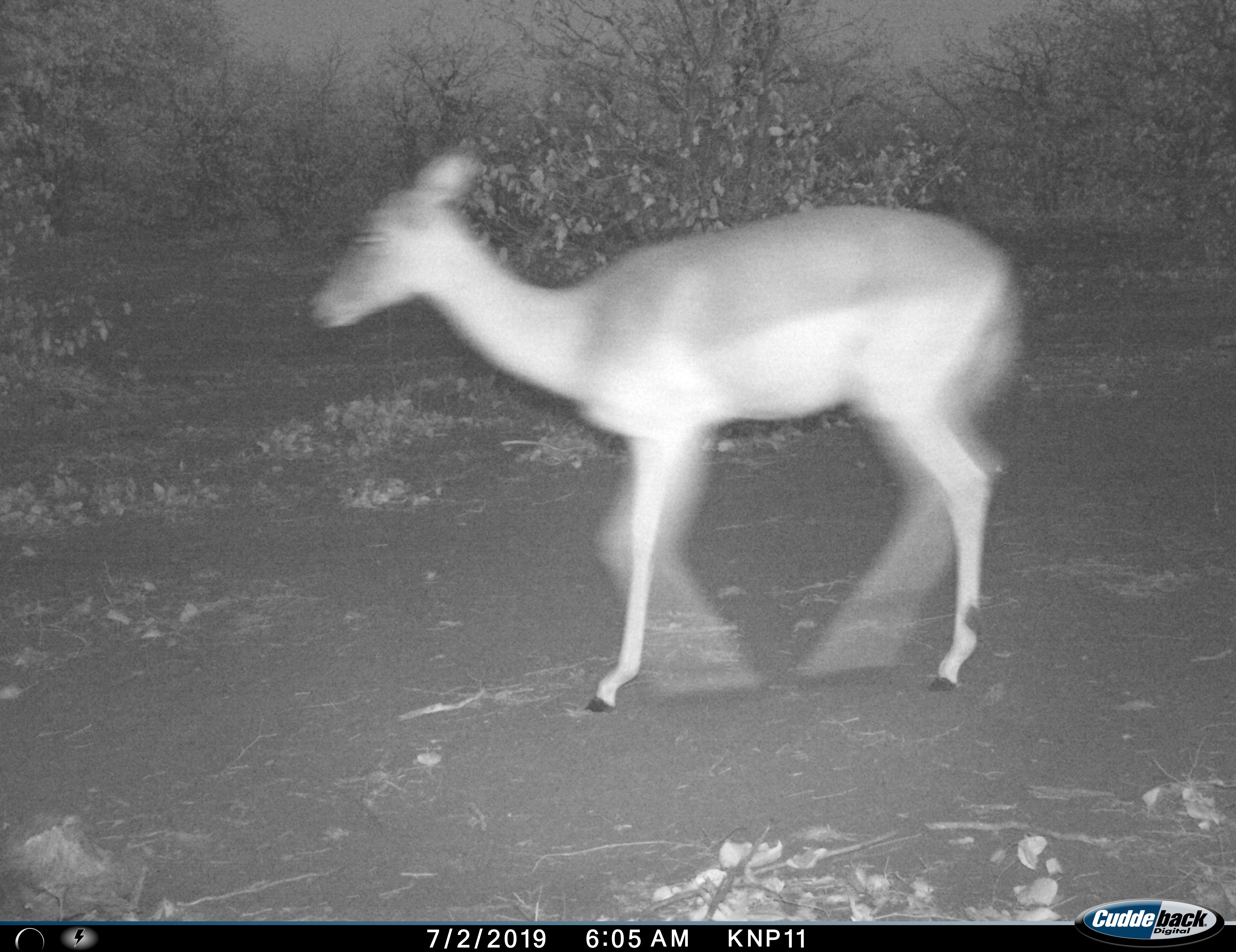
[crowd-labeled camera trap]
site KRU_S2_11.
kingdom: Animalia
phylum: Chordata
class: Mammalia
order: Artiodactyla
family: Bovidae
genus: Aepyceros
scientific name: Aepyceros melampus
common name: impala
Impala (Aepyceros melampus), count 1. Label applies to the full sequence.